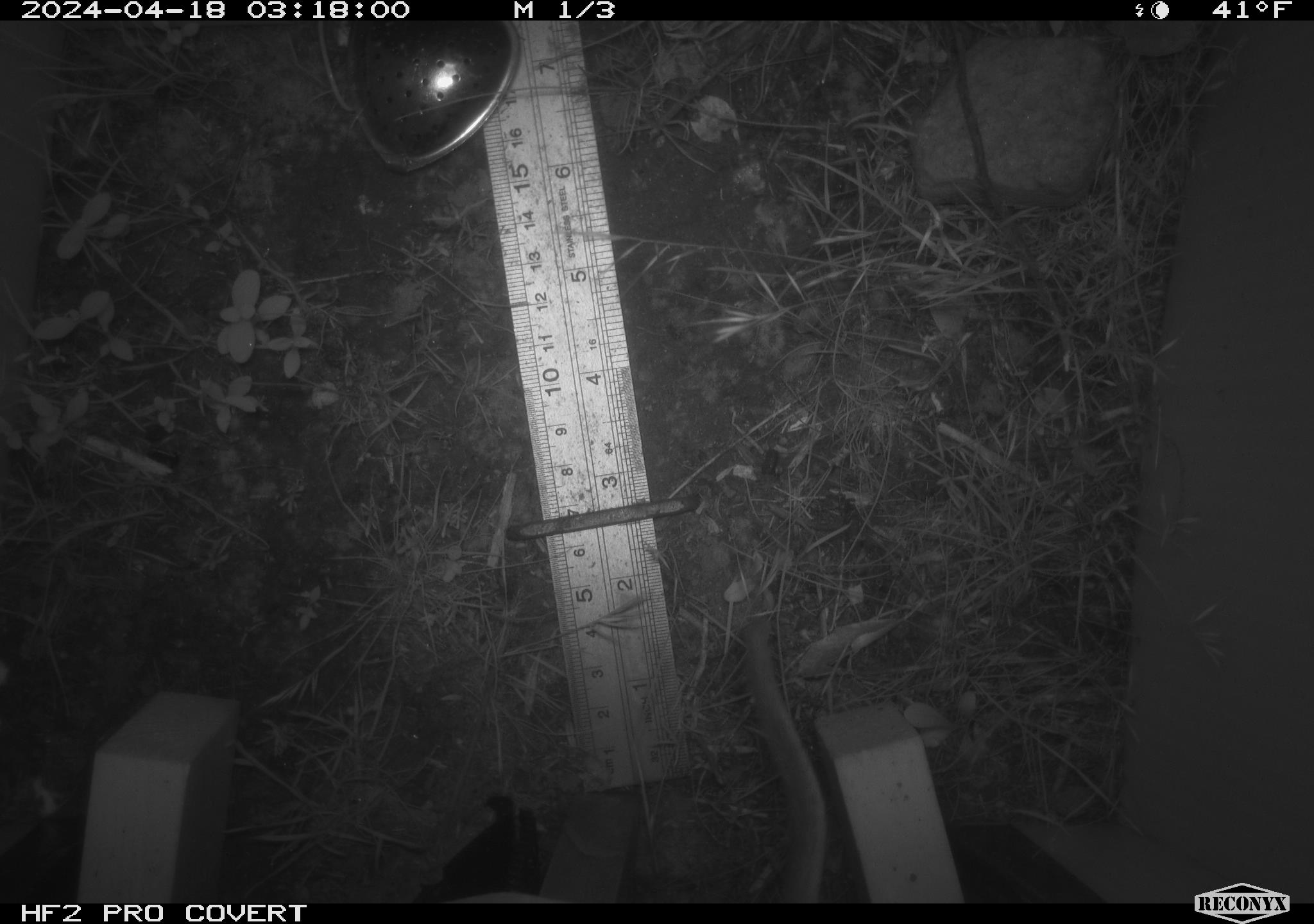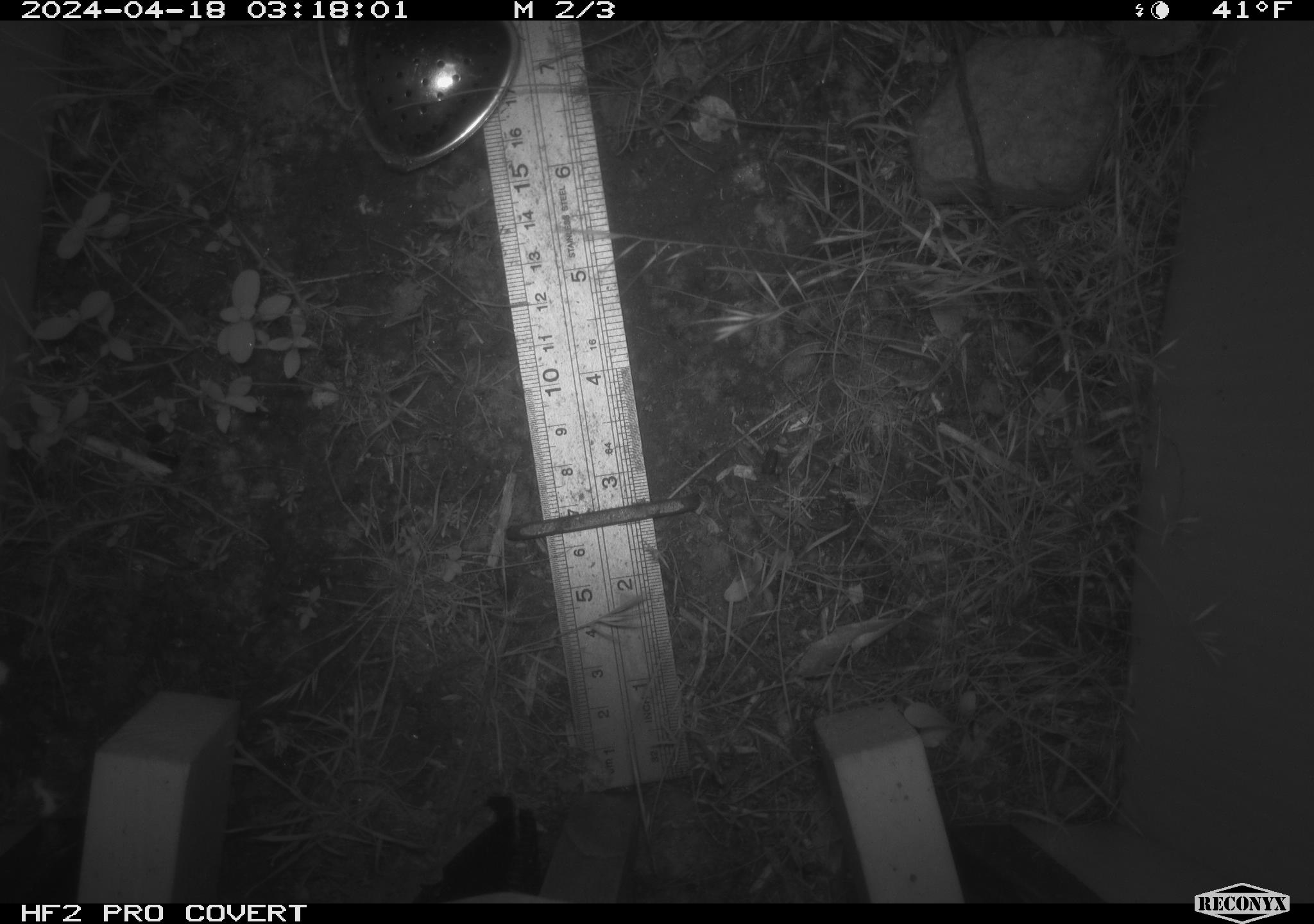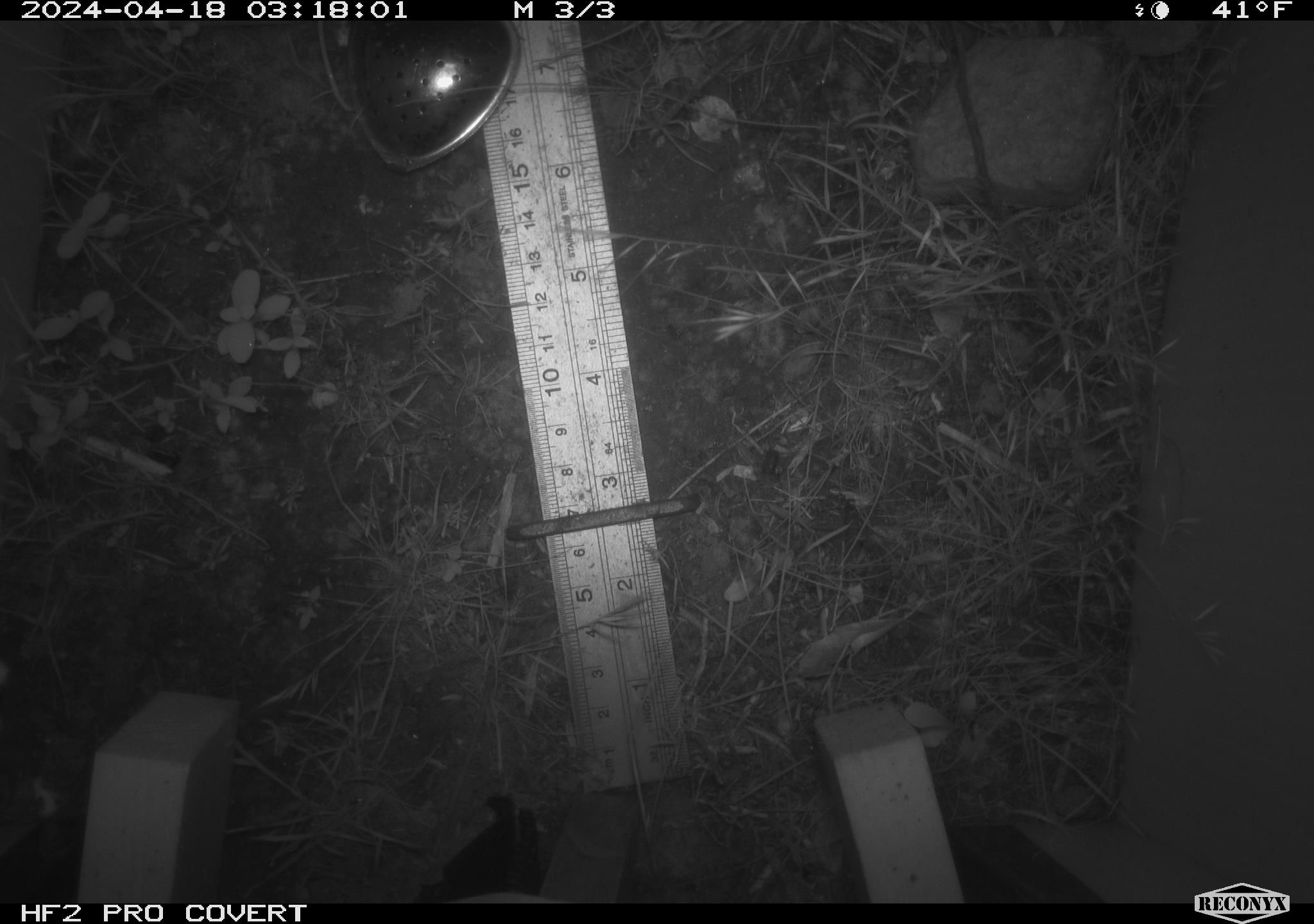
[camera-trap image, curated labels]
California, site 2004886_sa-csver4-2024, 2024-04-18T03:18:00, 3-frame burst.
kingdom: Animalia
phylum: Chordata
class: Mammalia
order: Rodentia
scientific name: Rodentia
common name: woodrat or rat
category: woodrat or rat species